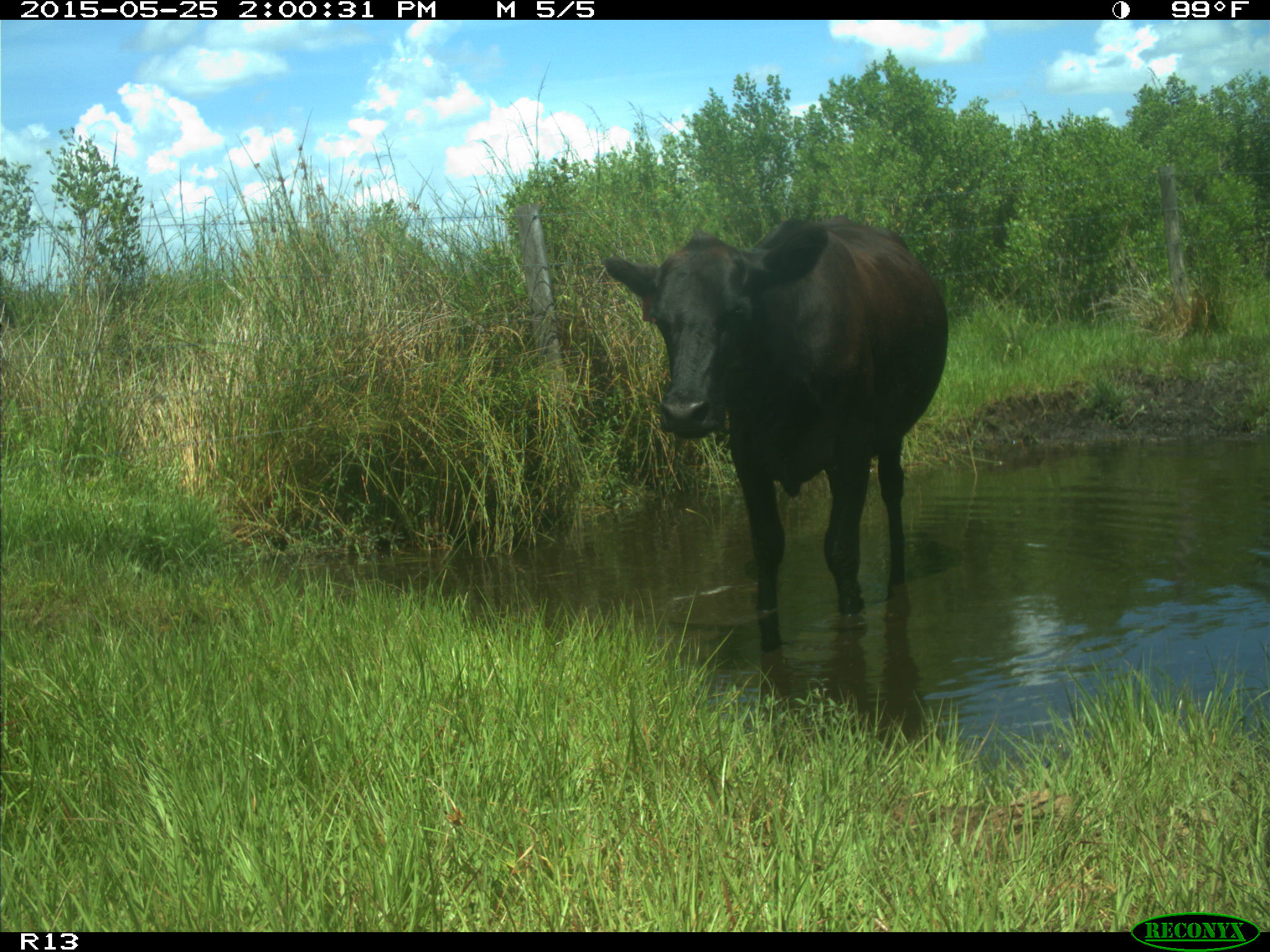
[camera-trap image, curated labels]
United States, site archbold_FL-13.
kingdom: Animalia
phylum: Chordata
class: Mammalia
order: Artiodactyla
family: Bovidae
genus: Bos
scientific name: Bos taurus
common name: domestic cow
Bos taurus (domestic cow).